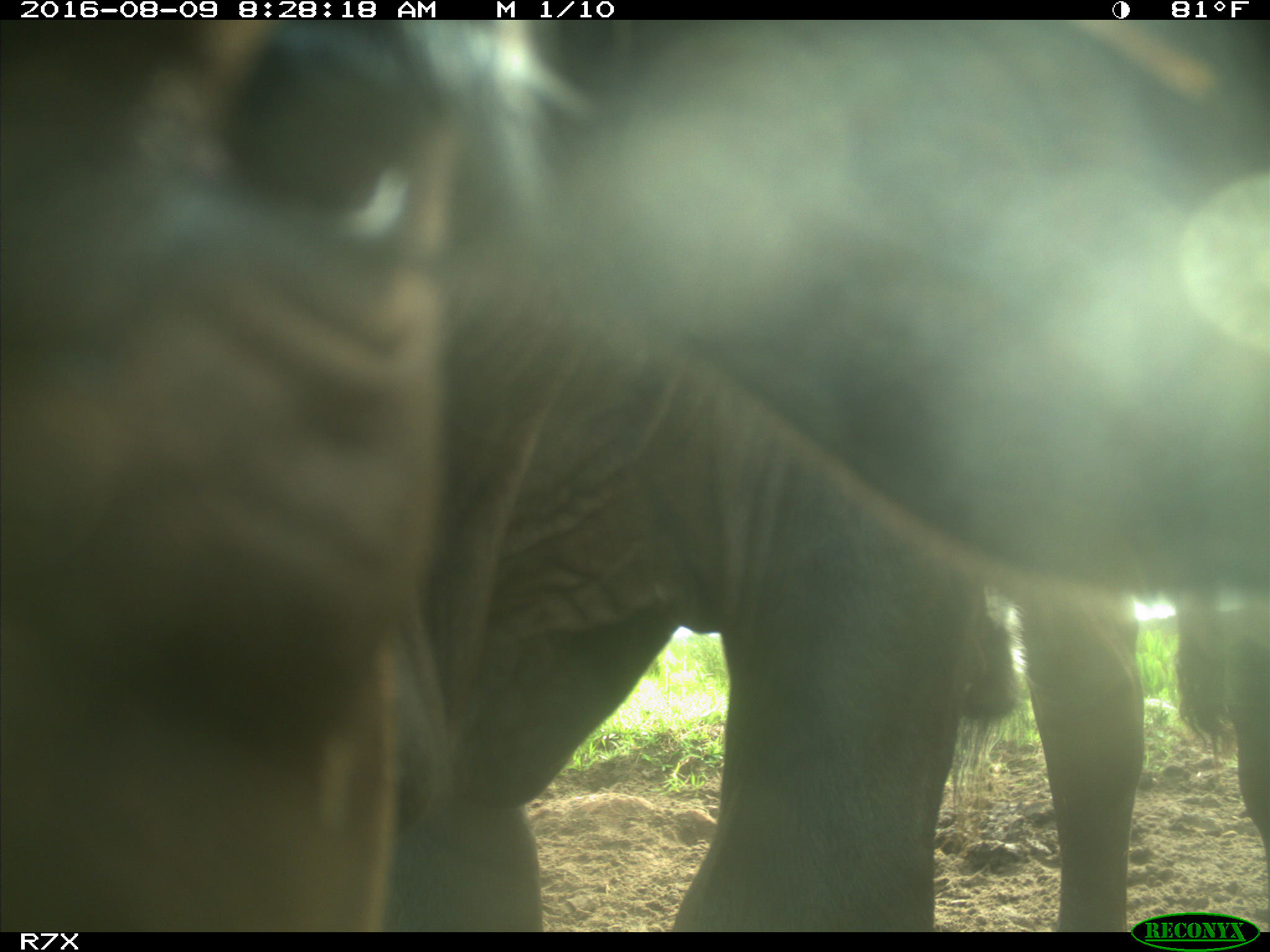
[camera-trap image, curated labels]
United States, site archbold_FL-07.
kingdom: Animalia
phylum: Chordata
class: Mammalia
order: Artiodactyla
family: Bovidae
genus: Bos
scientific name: Bos taurus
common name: domestic cow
Bos taurus (domestic cow).